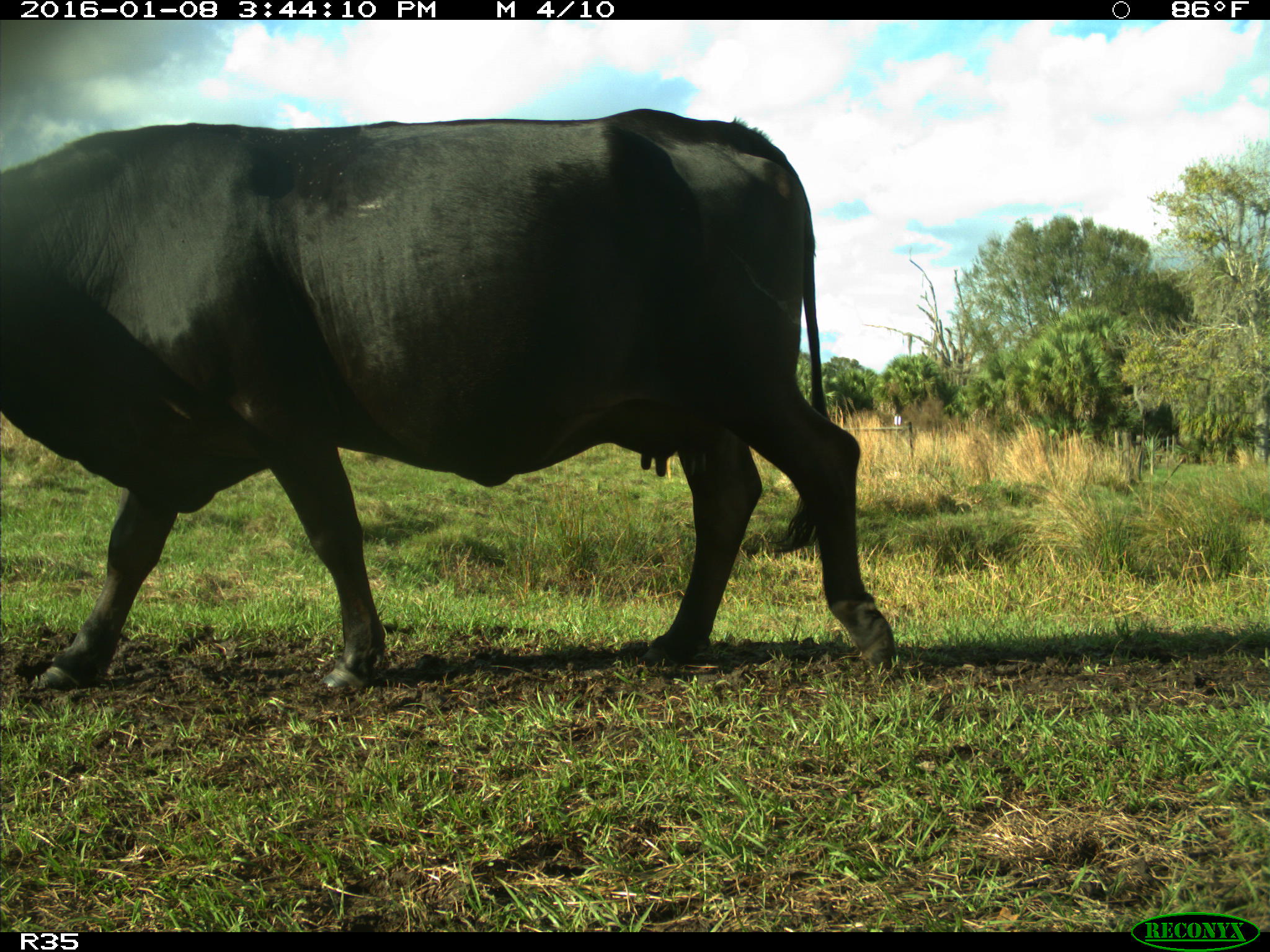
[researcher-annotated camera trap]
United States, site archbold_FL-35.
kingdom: Animalia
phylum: Chordata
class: Mammalia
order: Artiodactyla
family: Bovidae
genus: Bos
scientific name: Bos taurus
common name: domestic cow